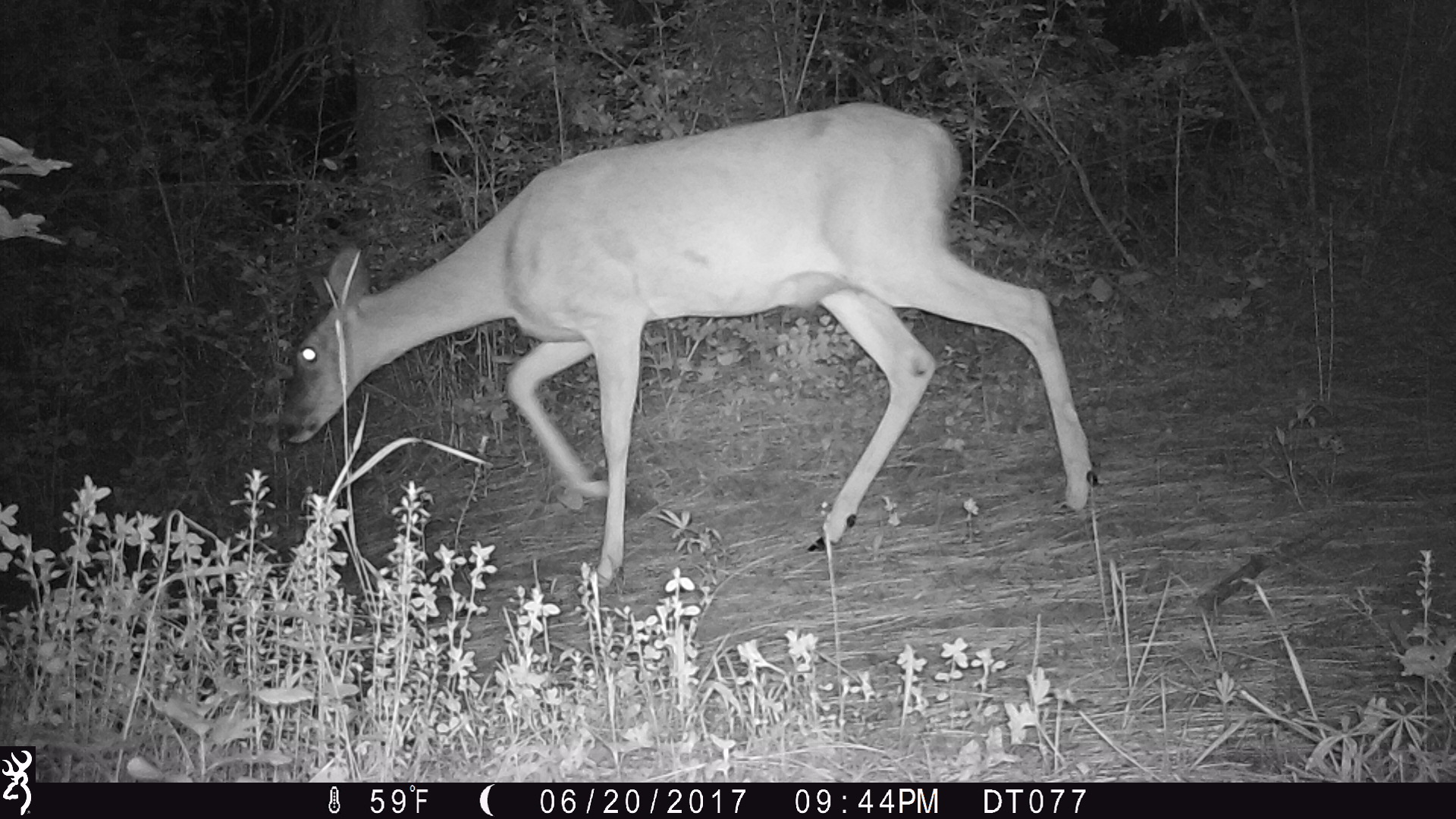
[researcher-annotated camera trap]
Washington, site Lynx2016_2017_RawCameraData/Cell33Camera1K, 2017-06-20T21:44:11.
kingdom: Animalia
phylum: Chordata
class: Mammalia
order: Artiodactyla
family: Cervidae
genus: Odocoileus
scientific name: Odocoileus virginianus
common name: white-tailed deer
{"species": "Odocoileus virginianus (white-tailed deer)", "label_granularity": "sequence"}